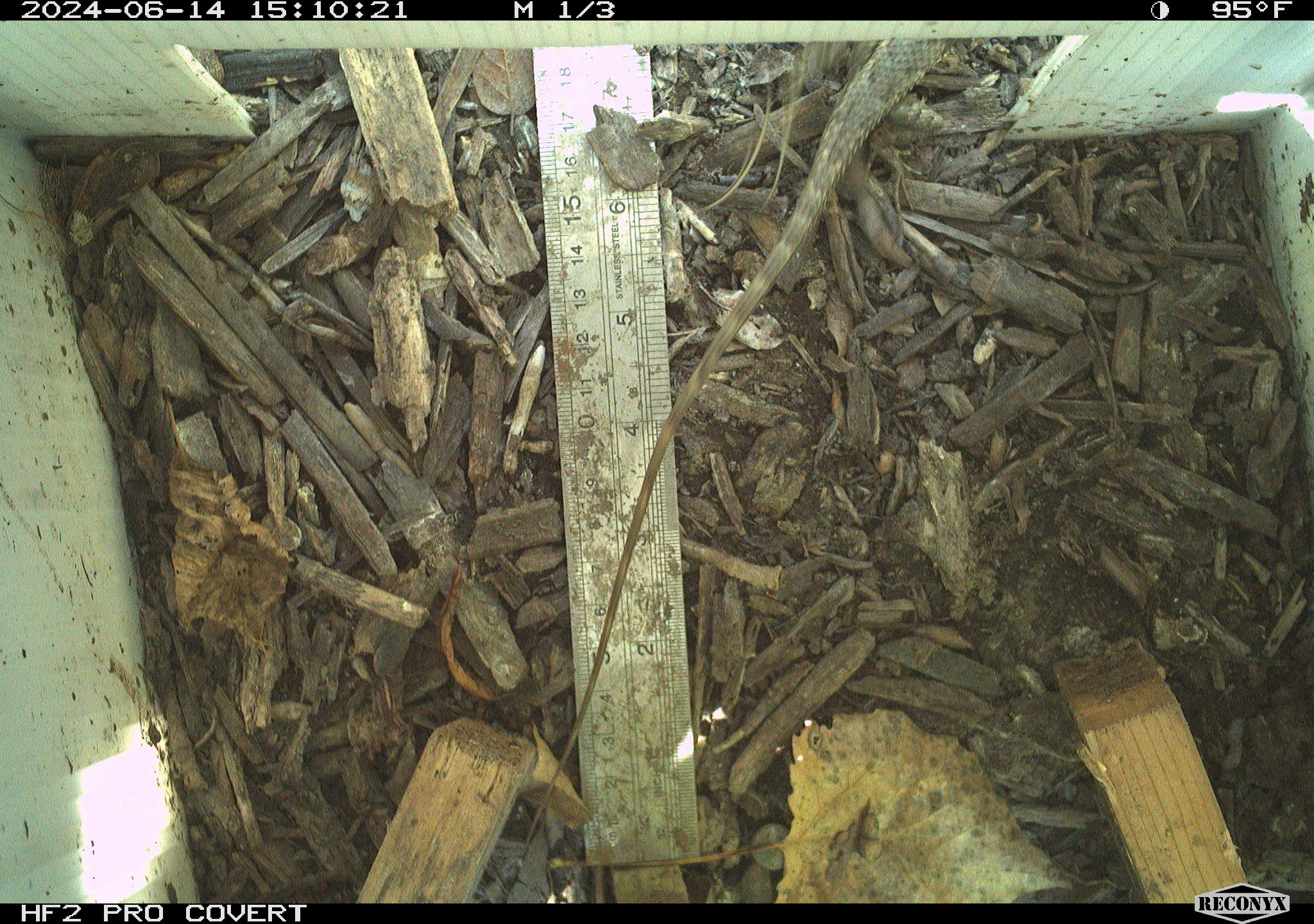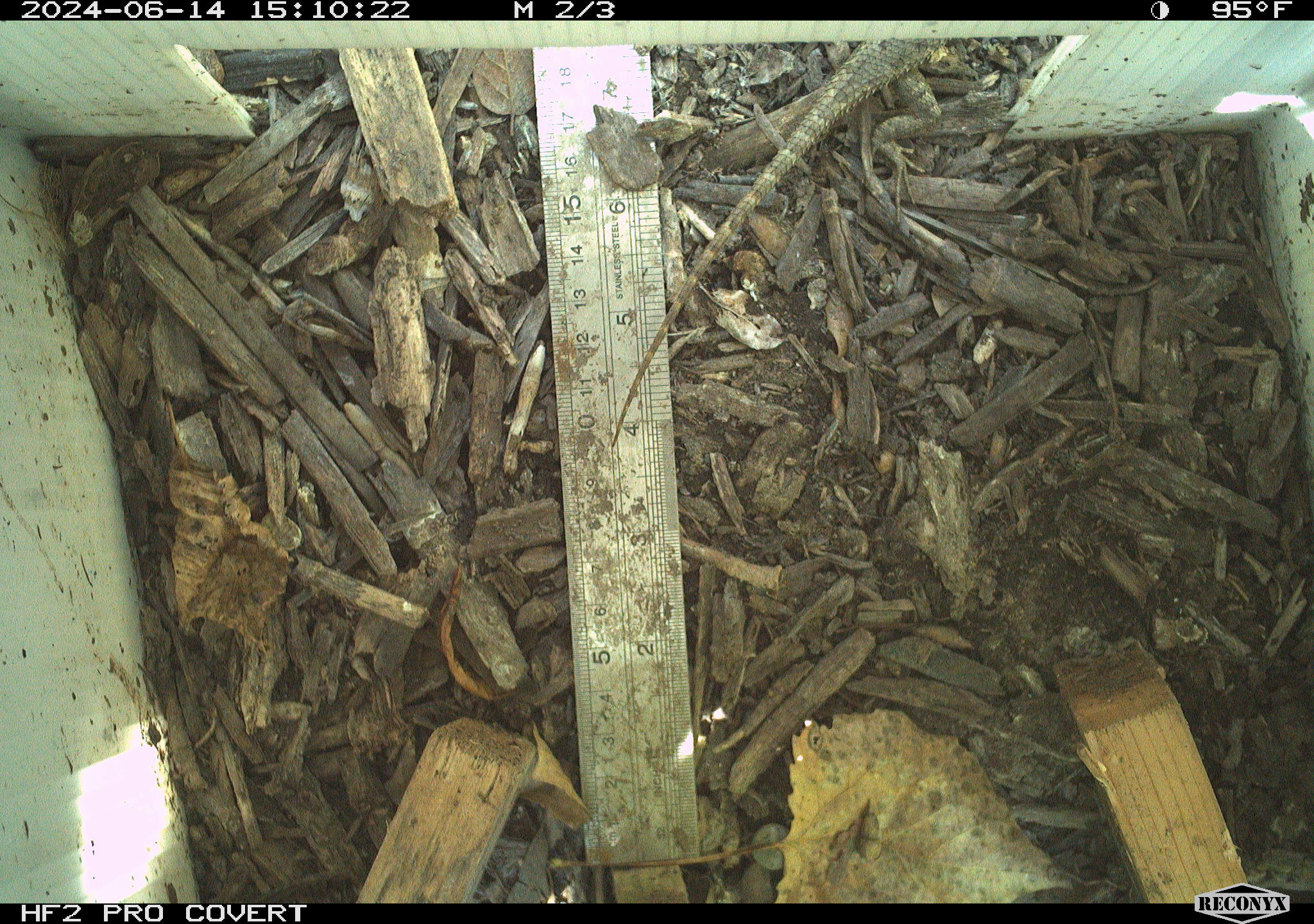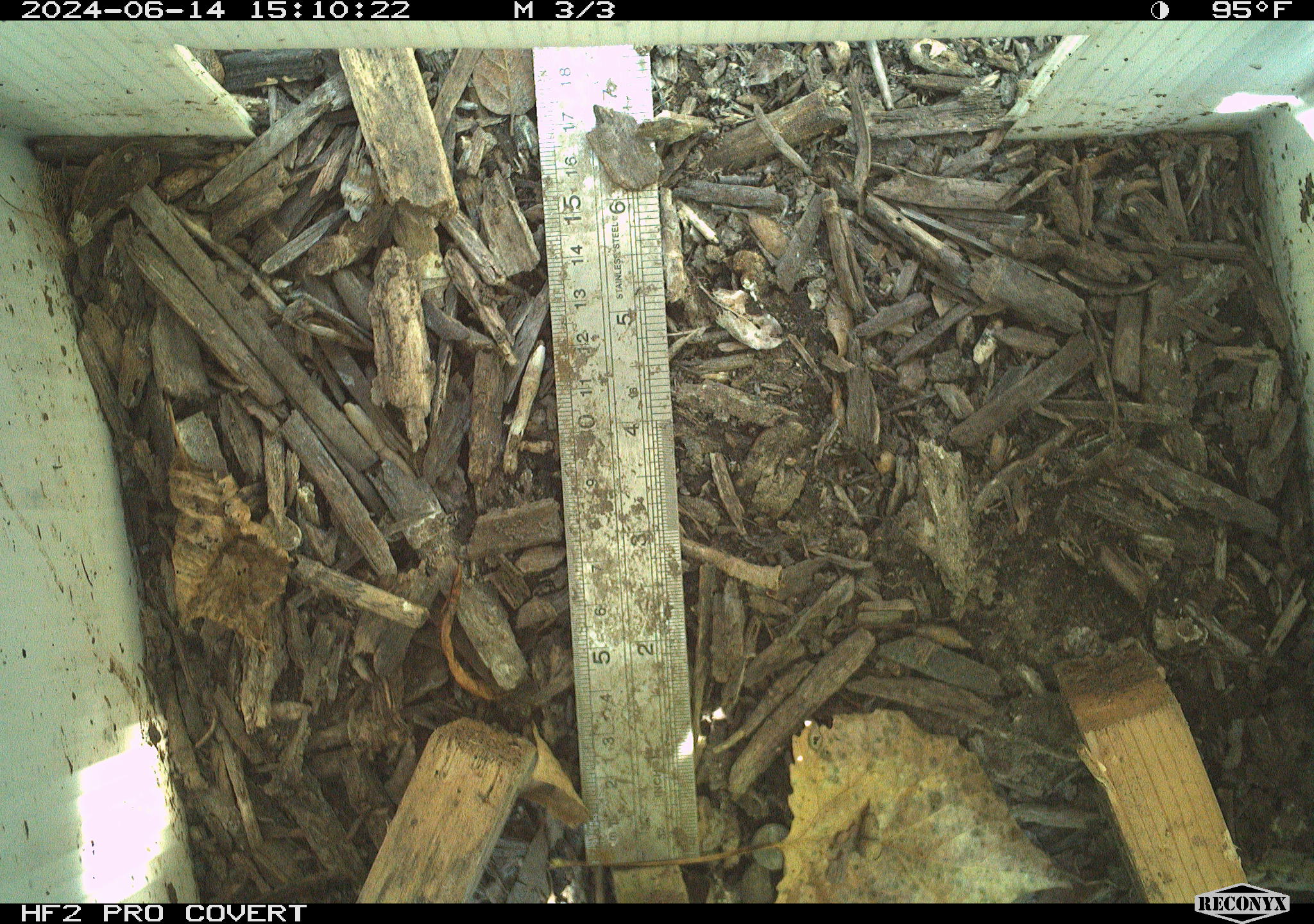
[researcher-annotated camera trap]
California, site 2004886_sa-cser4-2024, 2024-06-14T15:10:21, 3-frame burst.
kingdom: Animalia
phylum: Chordata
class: Reptilia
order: Squamata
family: Phrynosomatidae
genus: Sceloporus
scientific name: Sceloporus occidentalis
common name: western fence lizard